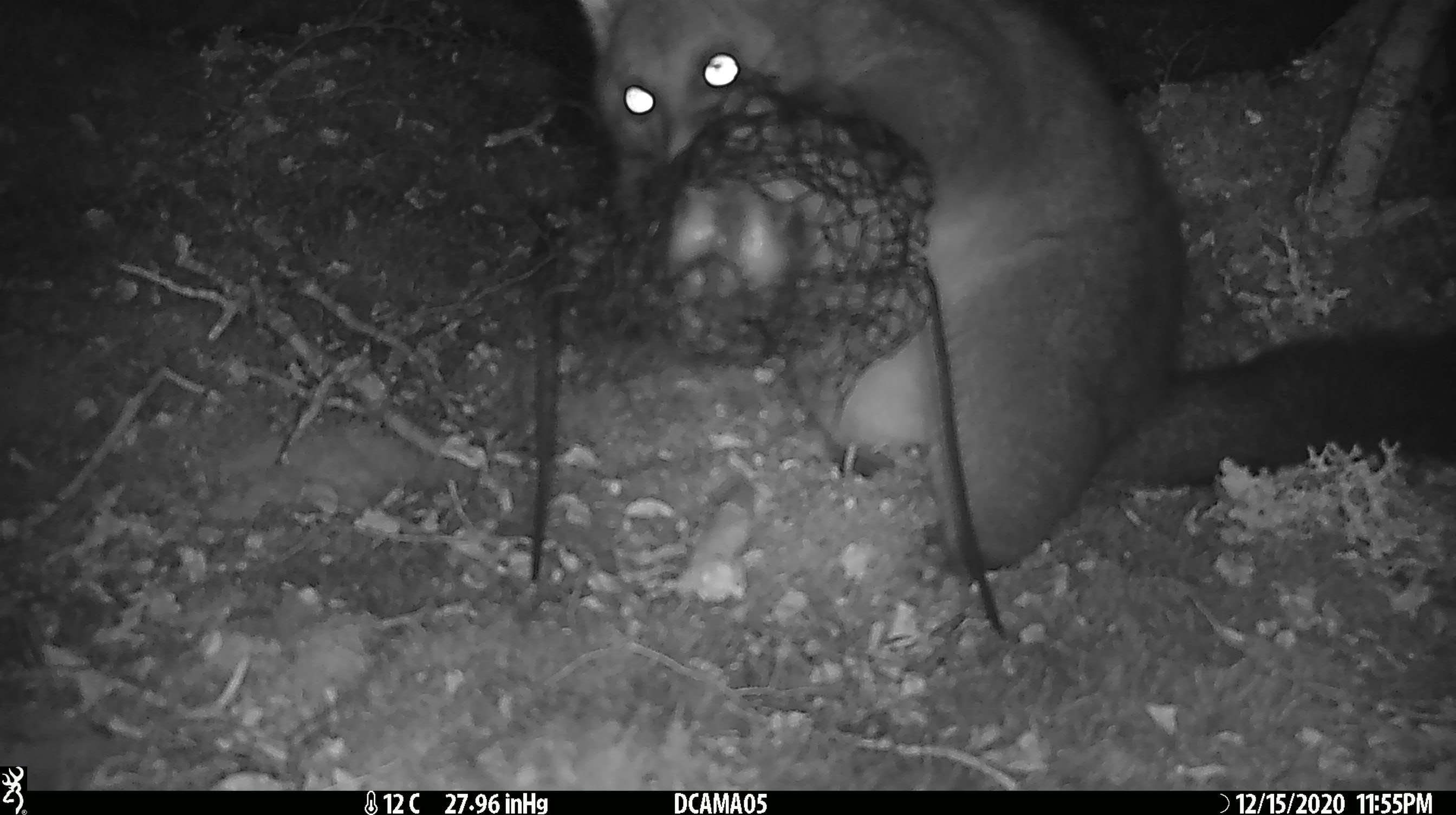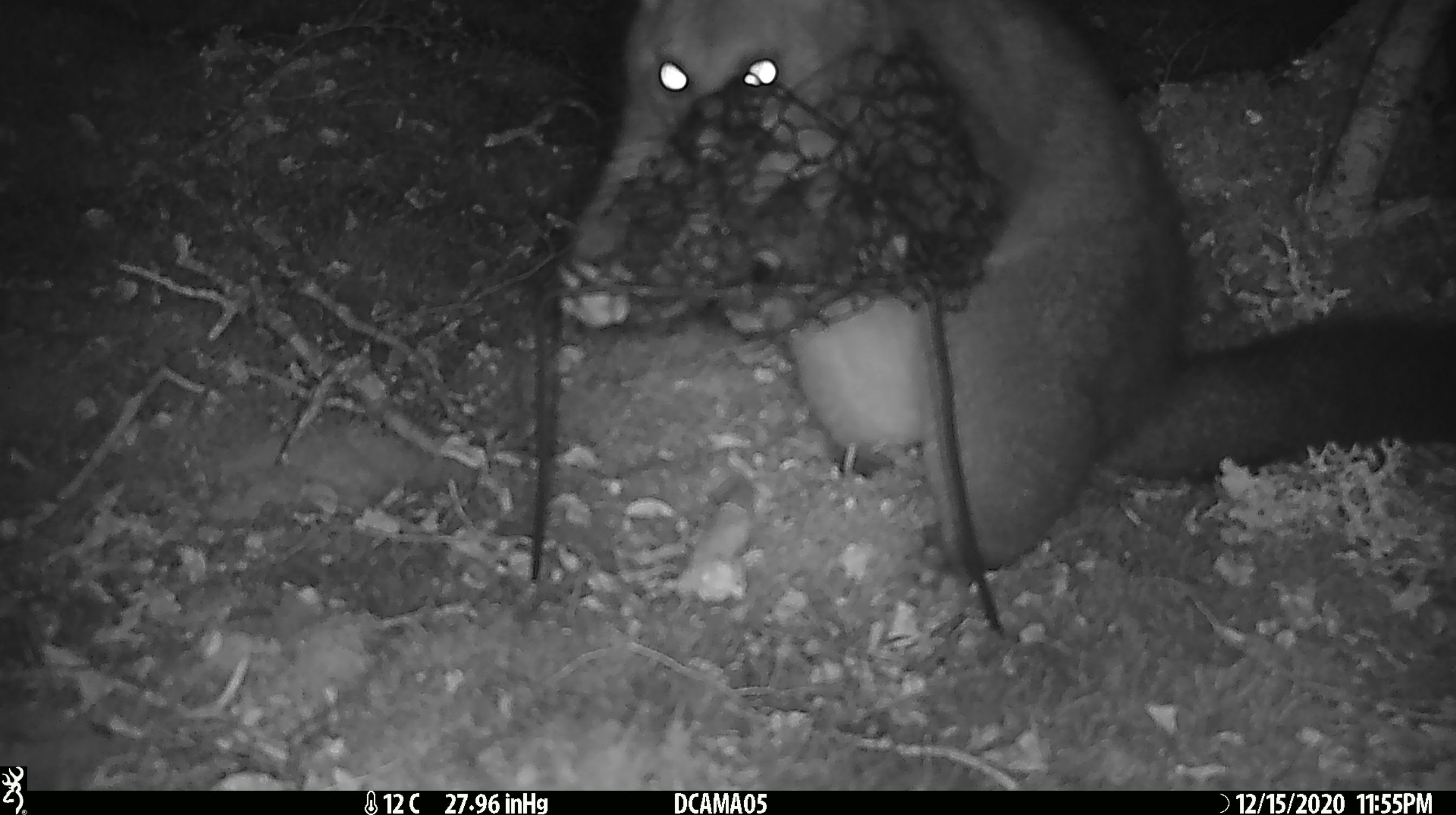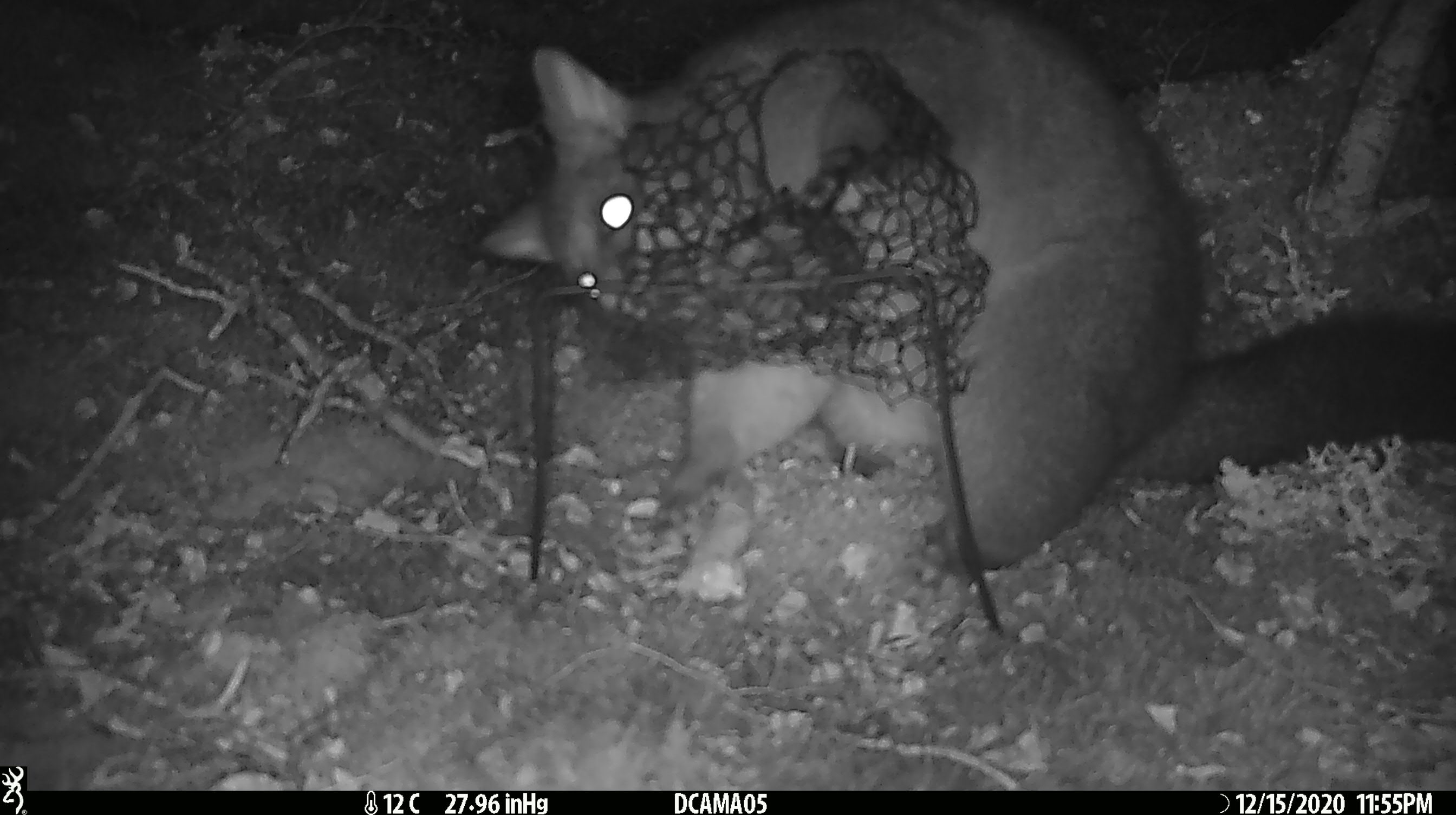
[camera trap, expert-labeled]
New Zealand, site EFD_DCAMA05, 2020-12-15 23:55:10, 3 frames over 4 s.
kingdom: Animalia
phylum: Chordata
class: Mammalia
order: Diprotodontia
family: Phalangeridae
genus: Trichosurus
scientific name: Trichosurus vulpecula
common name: common brushtail possum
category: possum